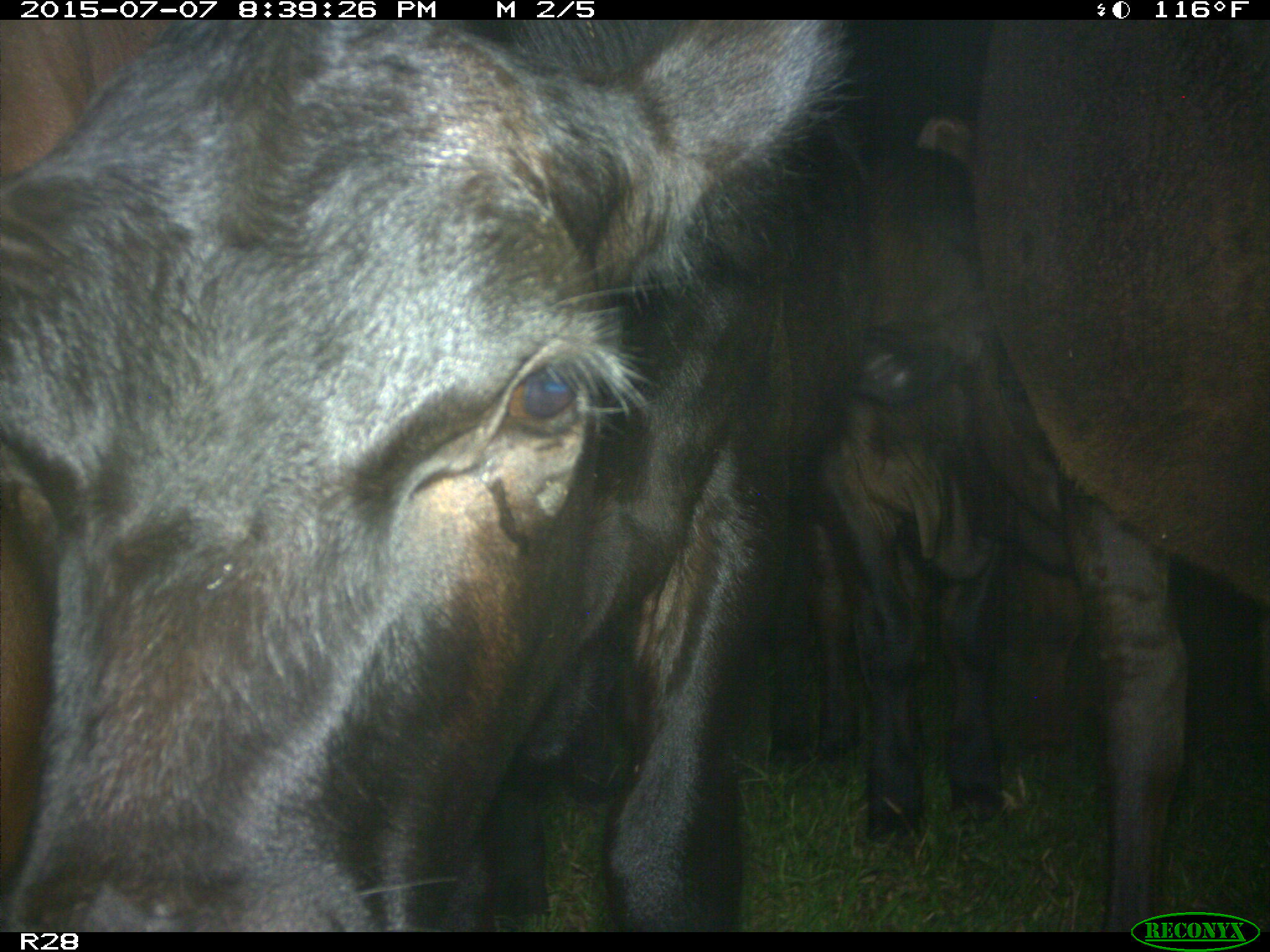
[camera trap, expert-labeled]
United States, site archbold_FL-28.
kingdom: Animalia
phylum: Chordata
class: Mammalia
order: Artiodactyla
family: Bovidae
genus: Bos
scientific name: Bos taurus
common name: domestic cow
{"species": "Bos taurus (domestic cow)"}